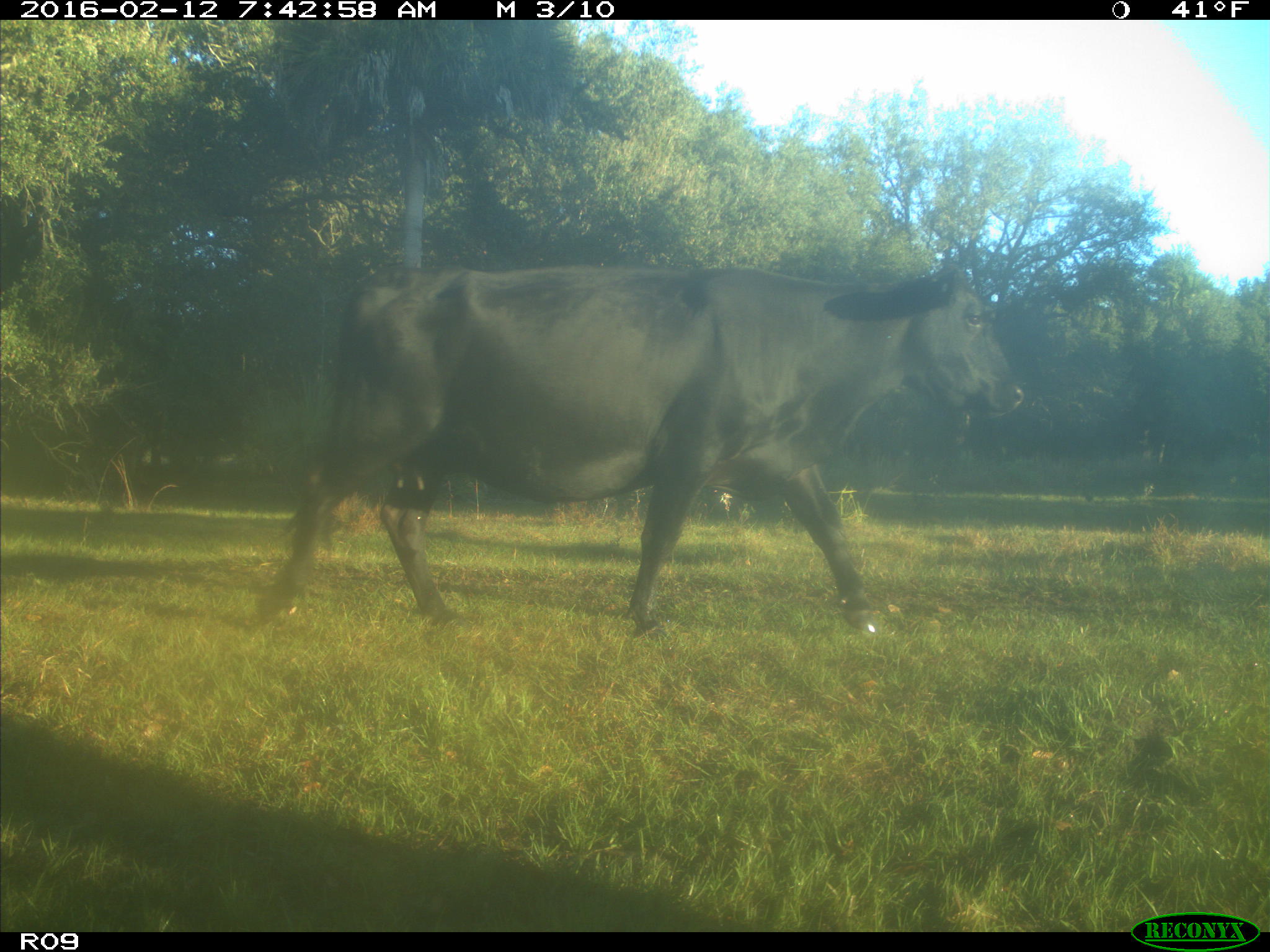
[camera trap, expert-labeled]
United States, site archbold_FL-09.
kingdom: Animalia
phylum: Chordata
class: Mammalia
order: Artiodactyla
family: Bovidae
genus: Bos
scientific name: Bos taurus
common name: domestic cow